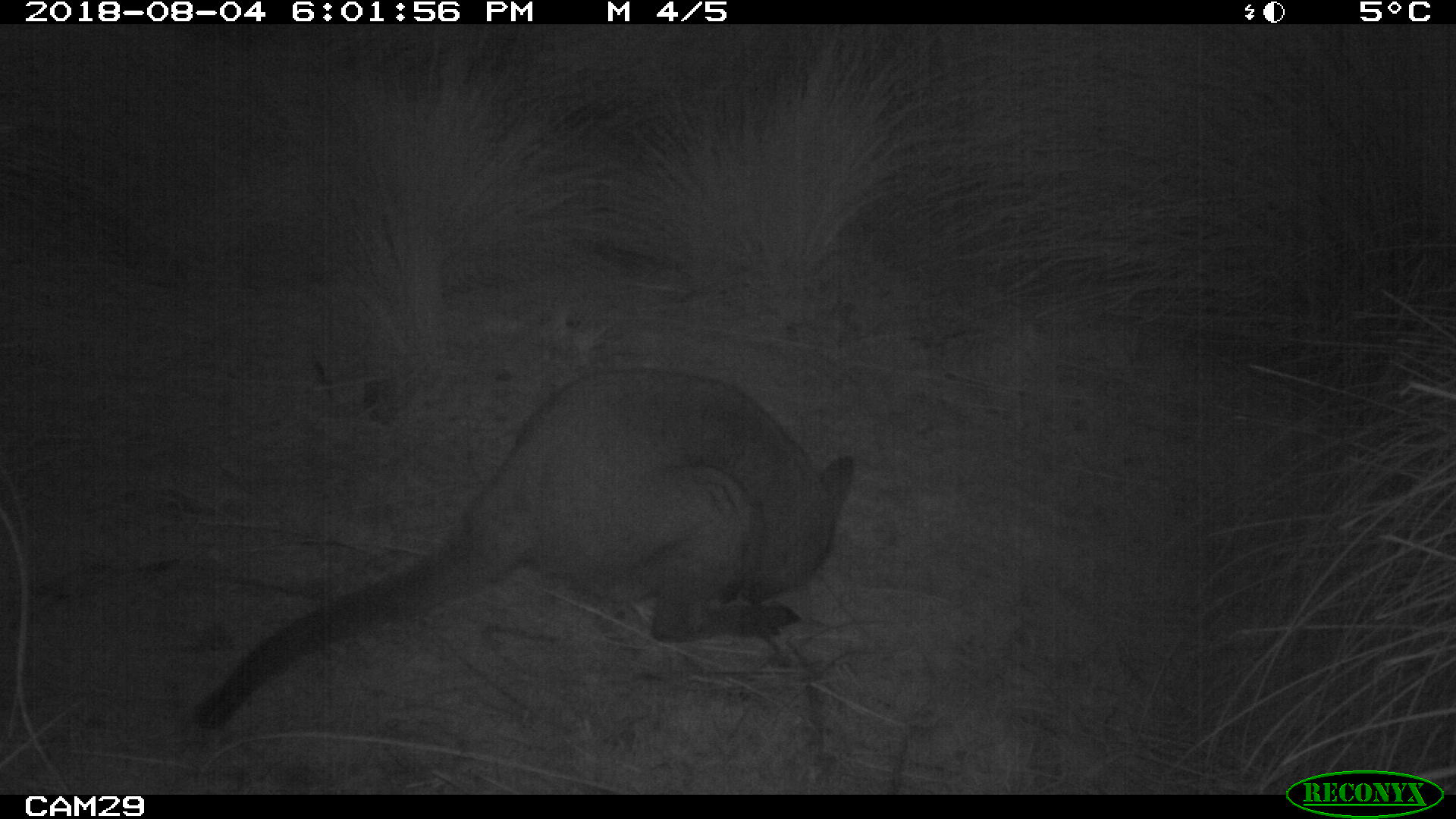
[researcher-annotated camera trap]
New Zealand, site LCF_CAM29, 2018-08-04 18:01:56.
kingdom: Animalia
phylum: Chordata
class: Mammalia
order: Diprotodontia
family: Macropodidae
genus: Notamacropus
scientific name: Notamacropus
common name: wallaby